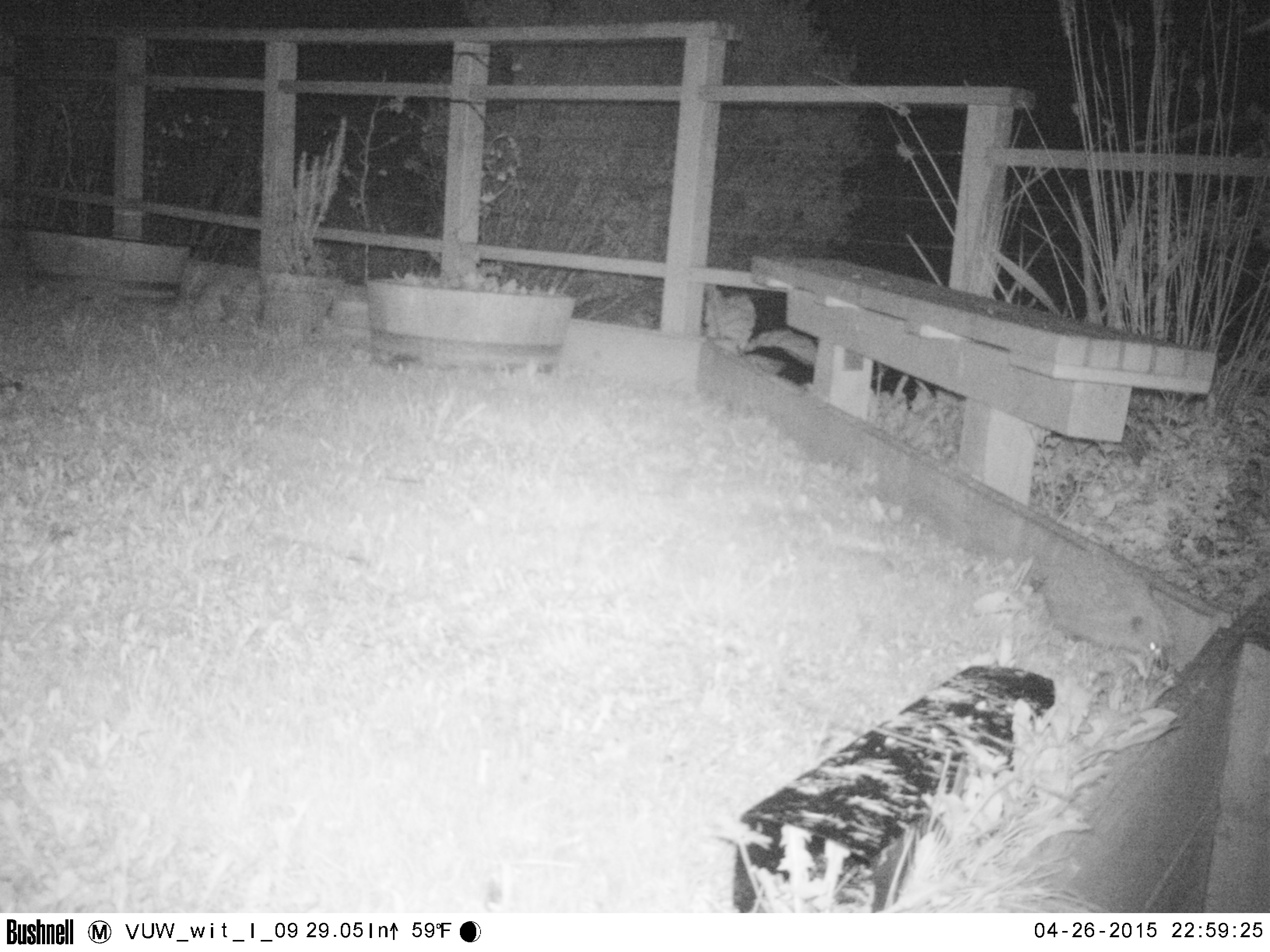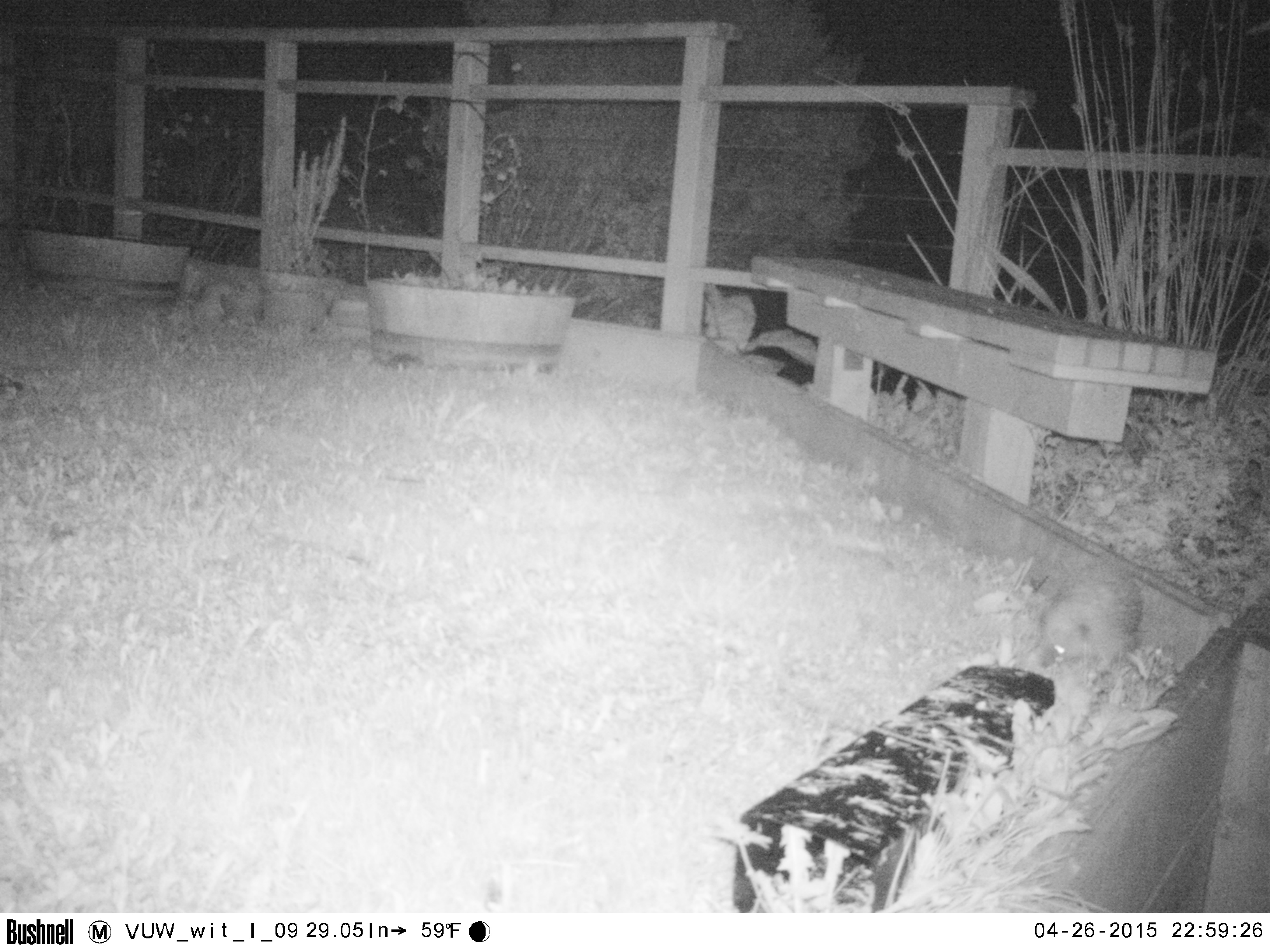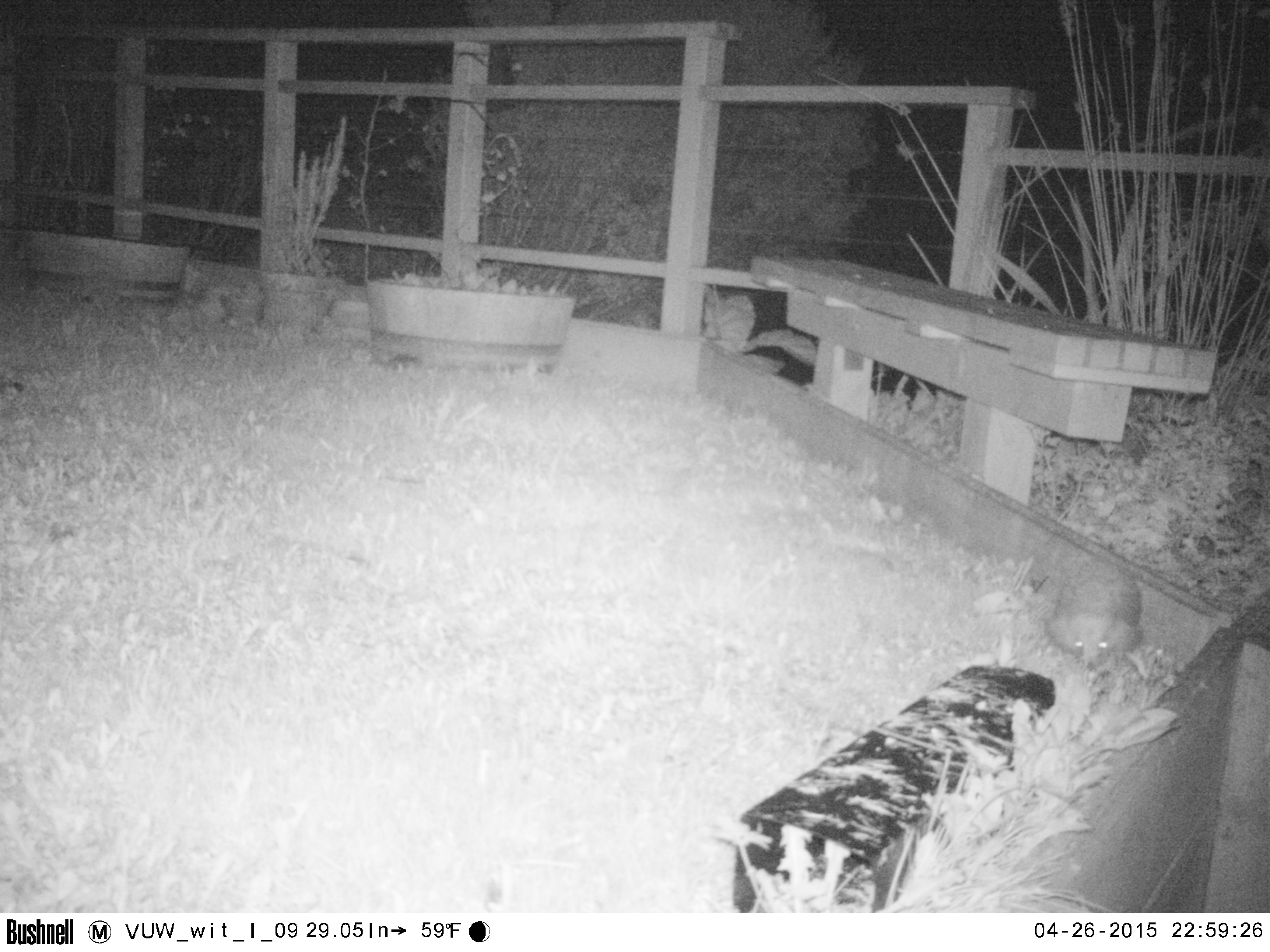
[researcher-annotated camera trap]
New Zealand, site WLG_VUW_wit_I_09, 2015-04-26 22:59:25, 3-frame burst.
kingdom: Animalia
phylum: Chordata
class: Mammalia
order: Eulipotyphla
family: Erinaceidae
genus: Erinaceus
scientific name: Erinaceus europaeus europaeus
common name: european hedgehog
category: hedgehog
Hedgehog (european hedgehog) (Erinaceus europaeus europaeus).